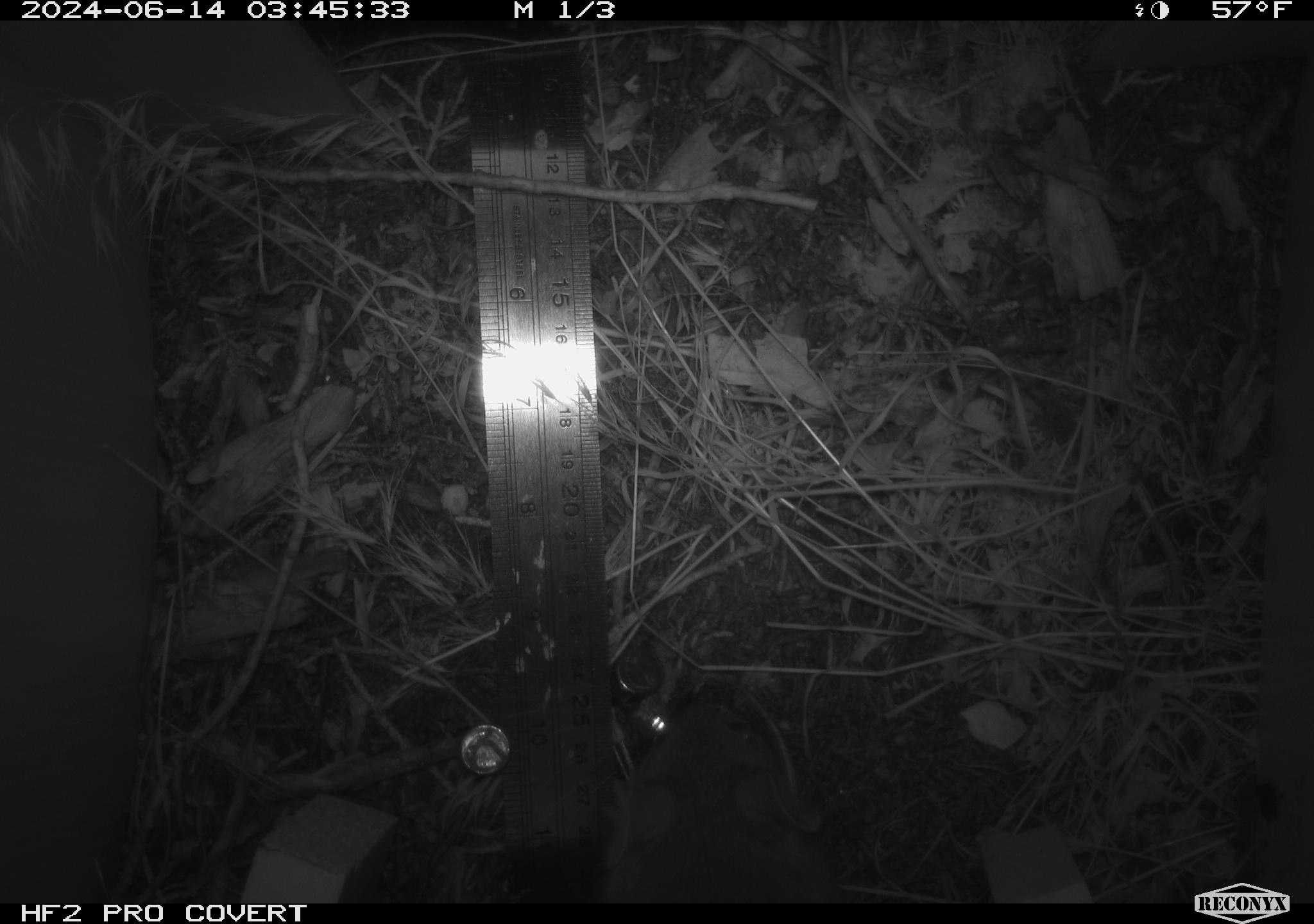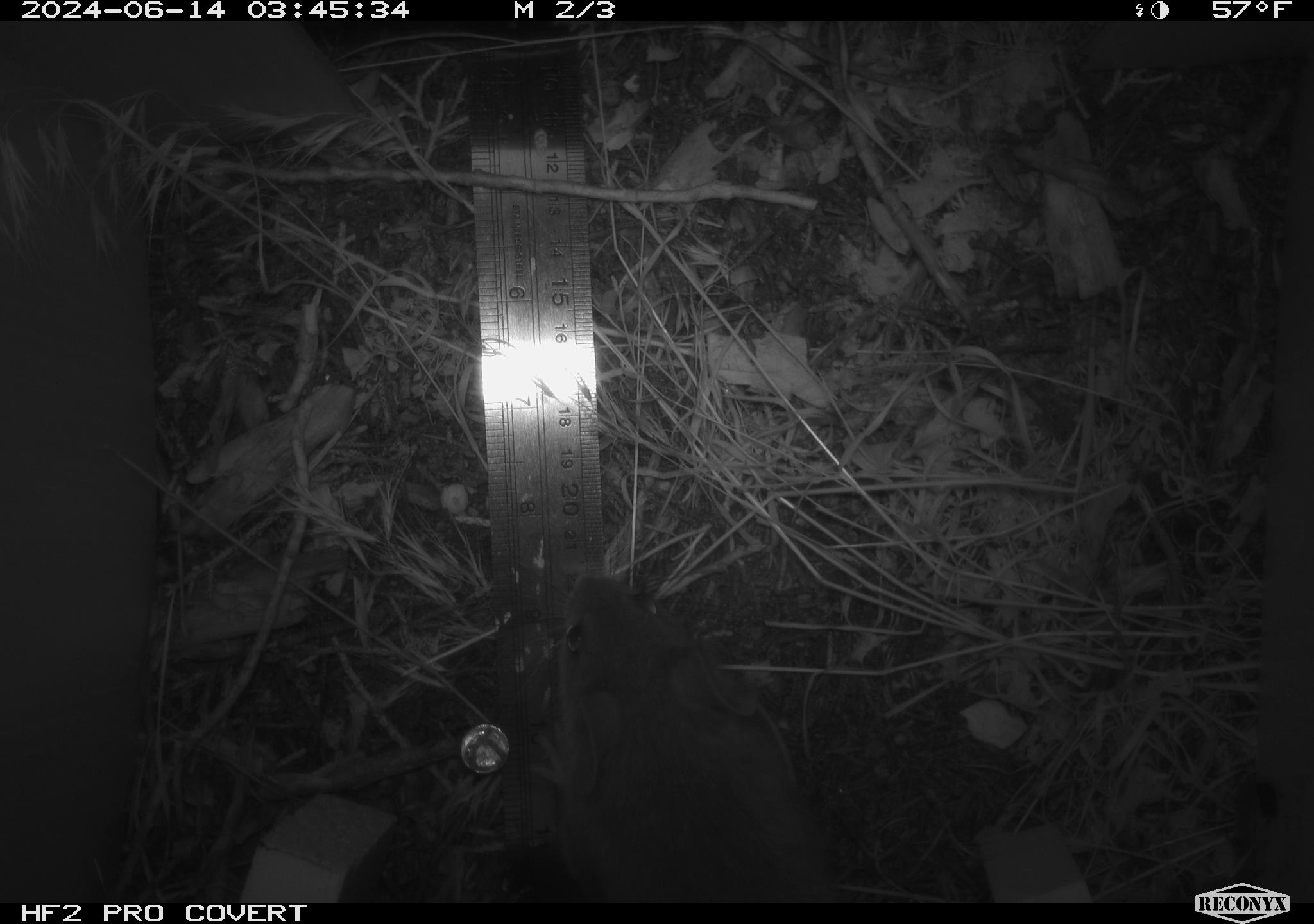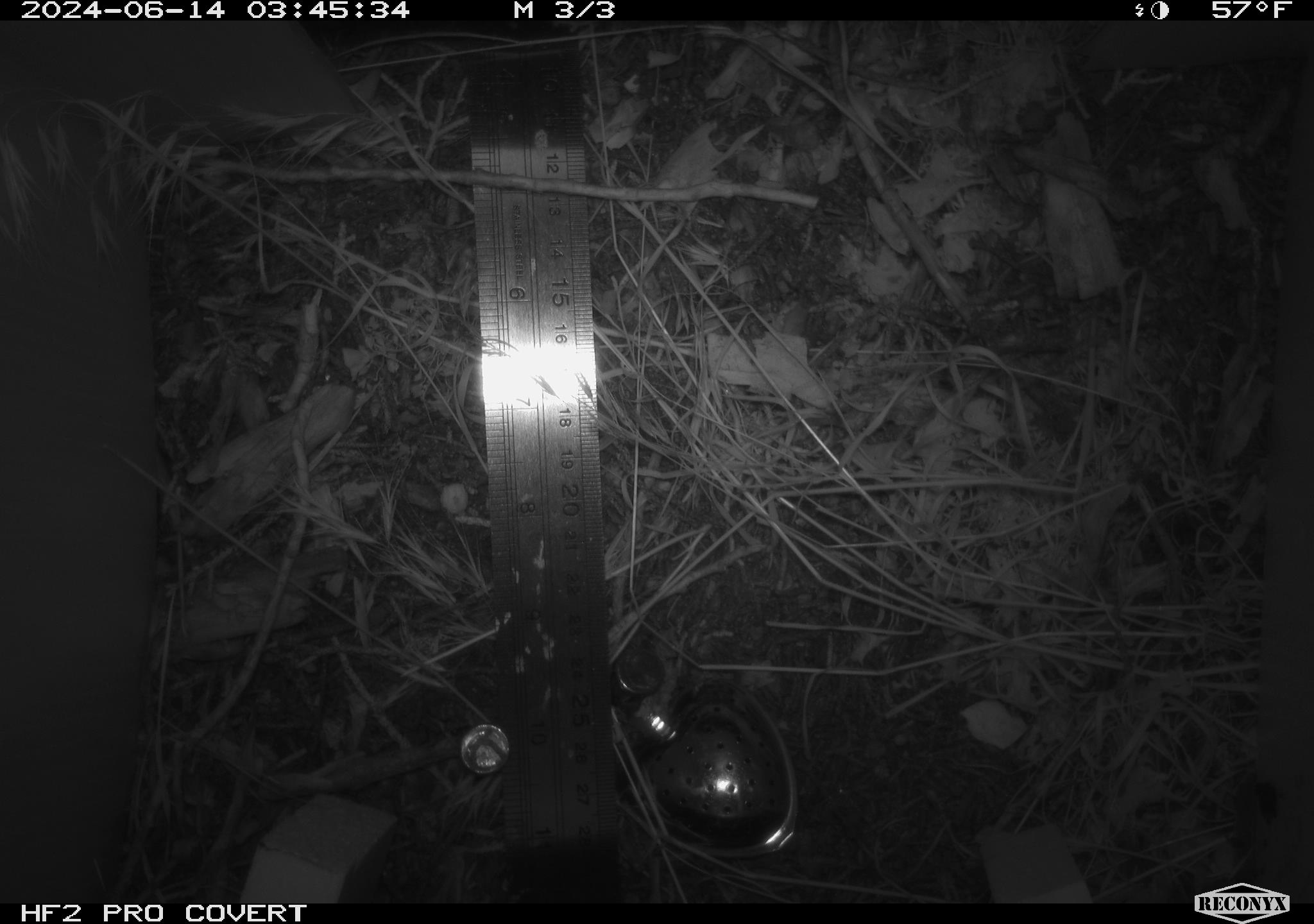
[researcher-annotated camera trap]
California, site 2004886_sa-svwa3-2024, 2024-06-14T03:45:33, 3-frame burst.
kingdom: Animalia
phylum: Chordata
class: Mammalia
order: Rodentia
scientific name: Rodentia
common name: mouse species